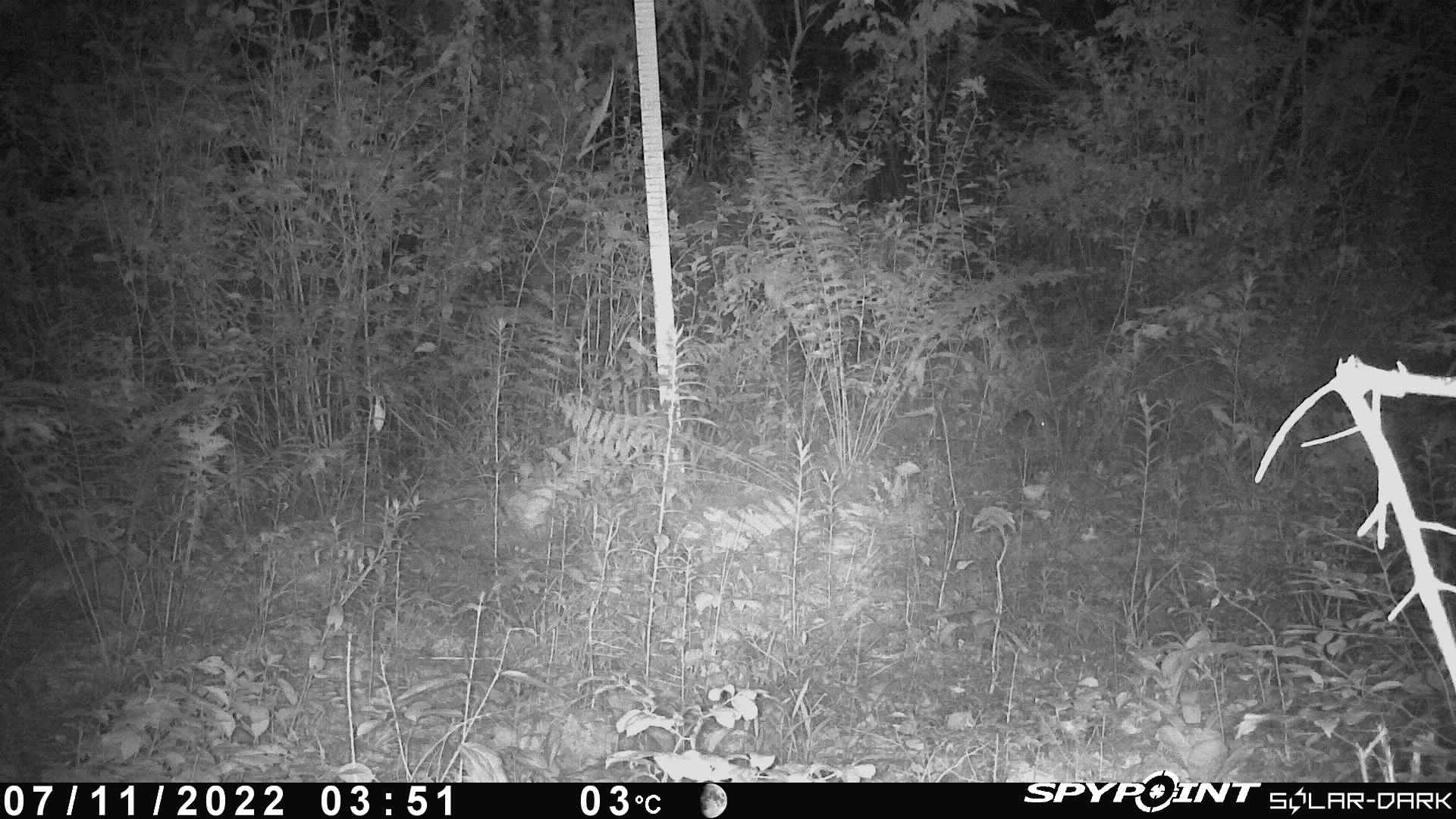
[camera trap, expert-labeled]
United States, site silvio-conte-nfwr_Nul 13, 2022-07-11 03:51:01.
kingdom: Animalia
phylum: Chordata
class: Mammalia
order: Lagomorpha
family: Leporidae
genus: Lepus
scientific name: Lepus americanus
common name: snowshoe hare